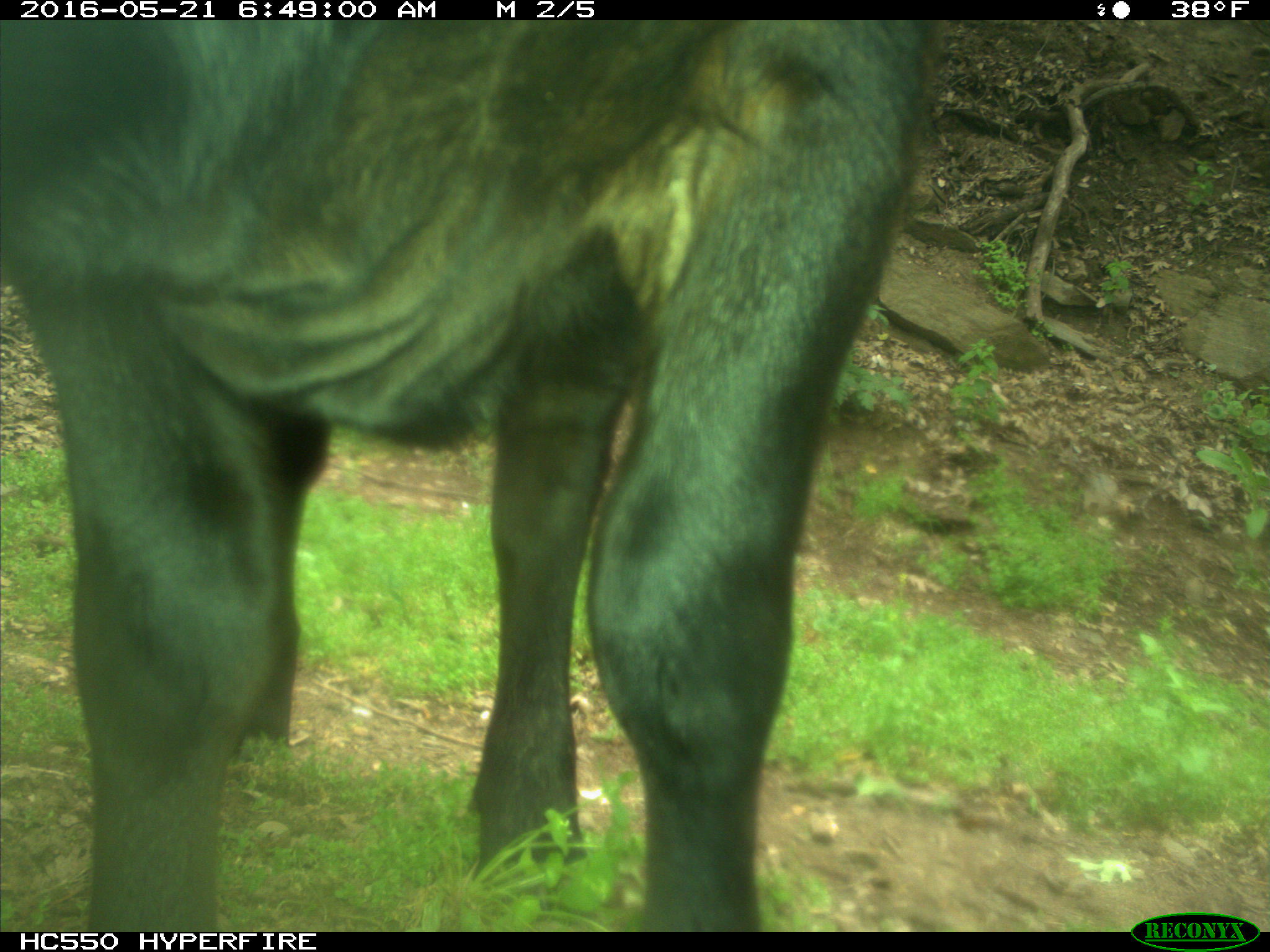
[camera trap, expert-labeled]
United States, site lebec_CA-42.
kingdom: Animalia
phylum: Chordata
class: Mammalia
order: Artiodactyla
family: Bovidae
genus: Bos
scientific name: Bos taurus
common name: domestic cow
Bos taurus (domestic cow).